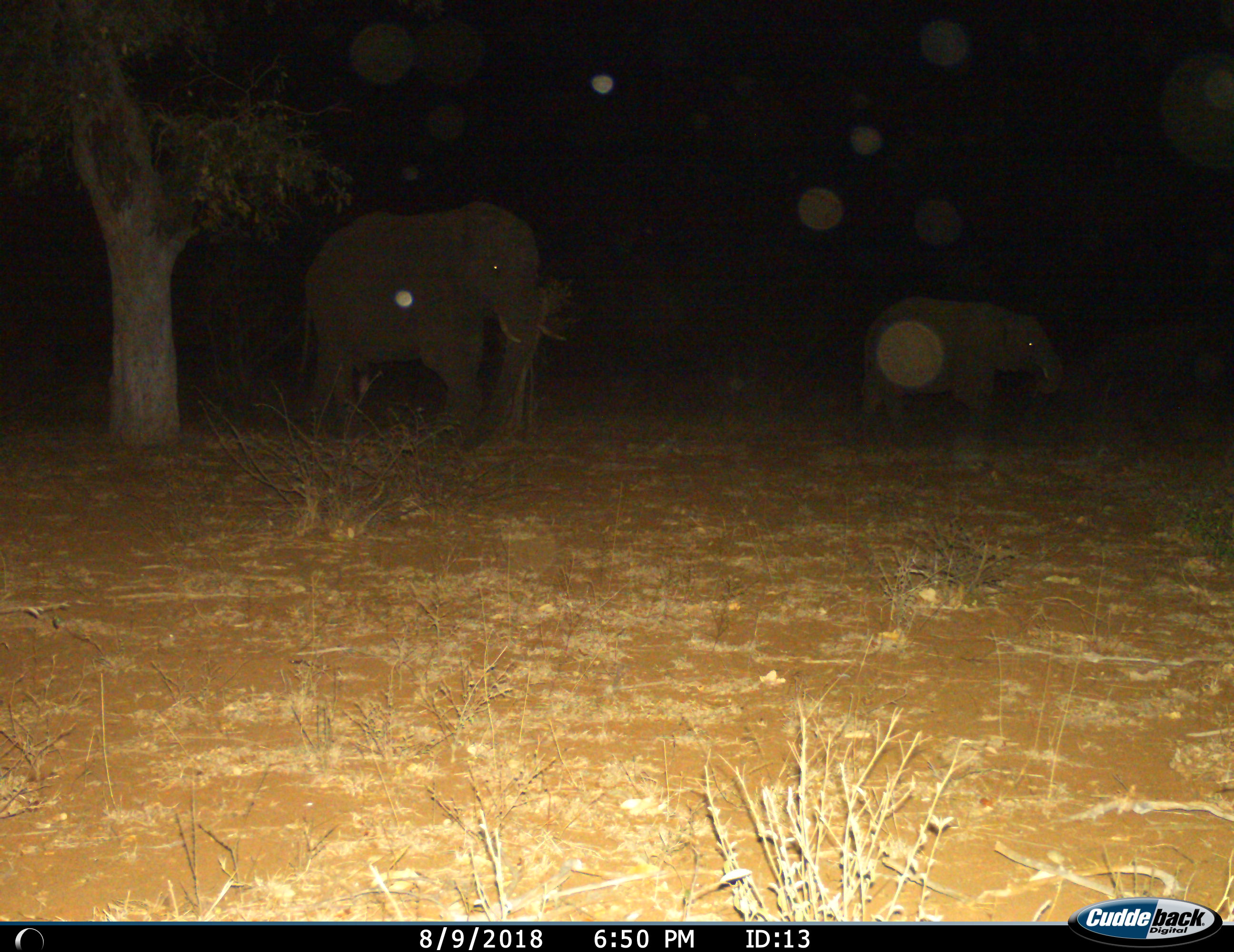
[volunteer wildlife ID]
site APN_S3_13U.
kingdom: Animalia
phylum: Chordata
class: Mammalia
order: Proboscidea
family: Elephantidae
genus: Loxodonta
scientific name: Loxodonta africana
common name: african bush elephant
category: elephant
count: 2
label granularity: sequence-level